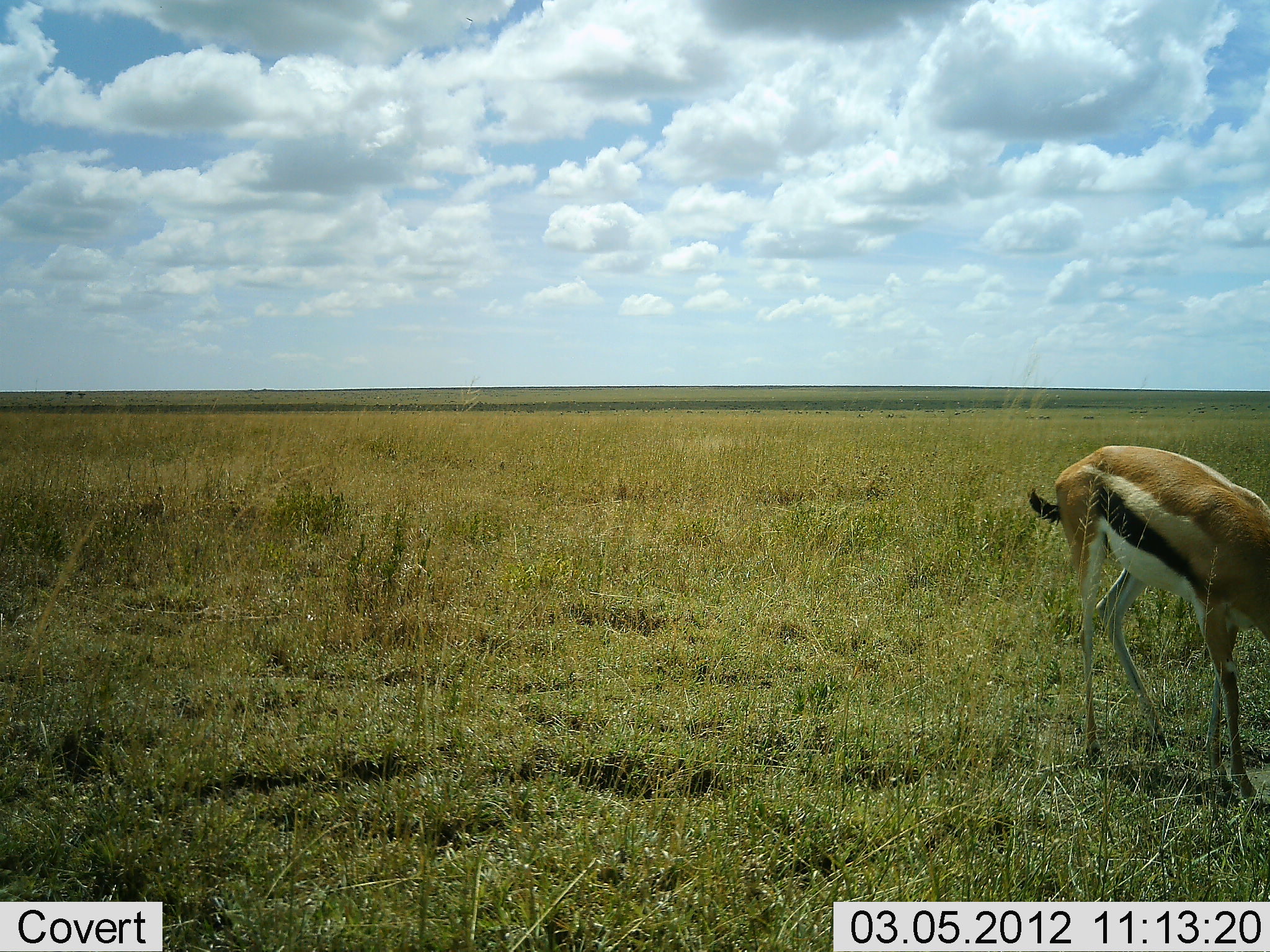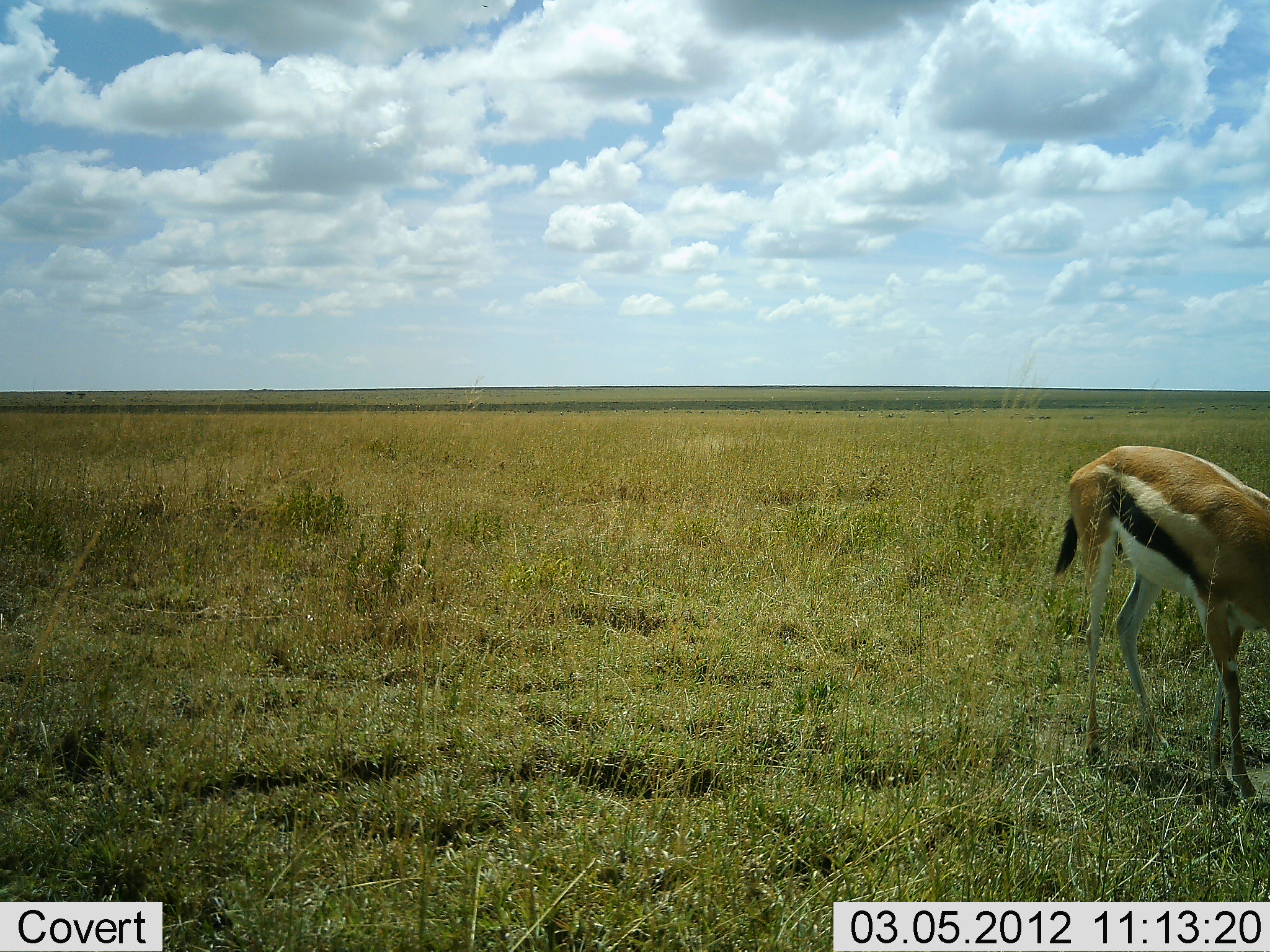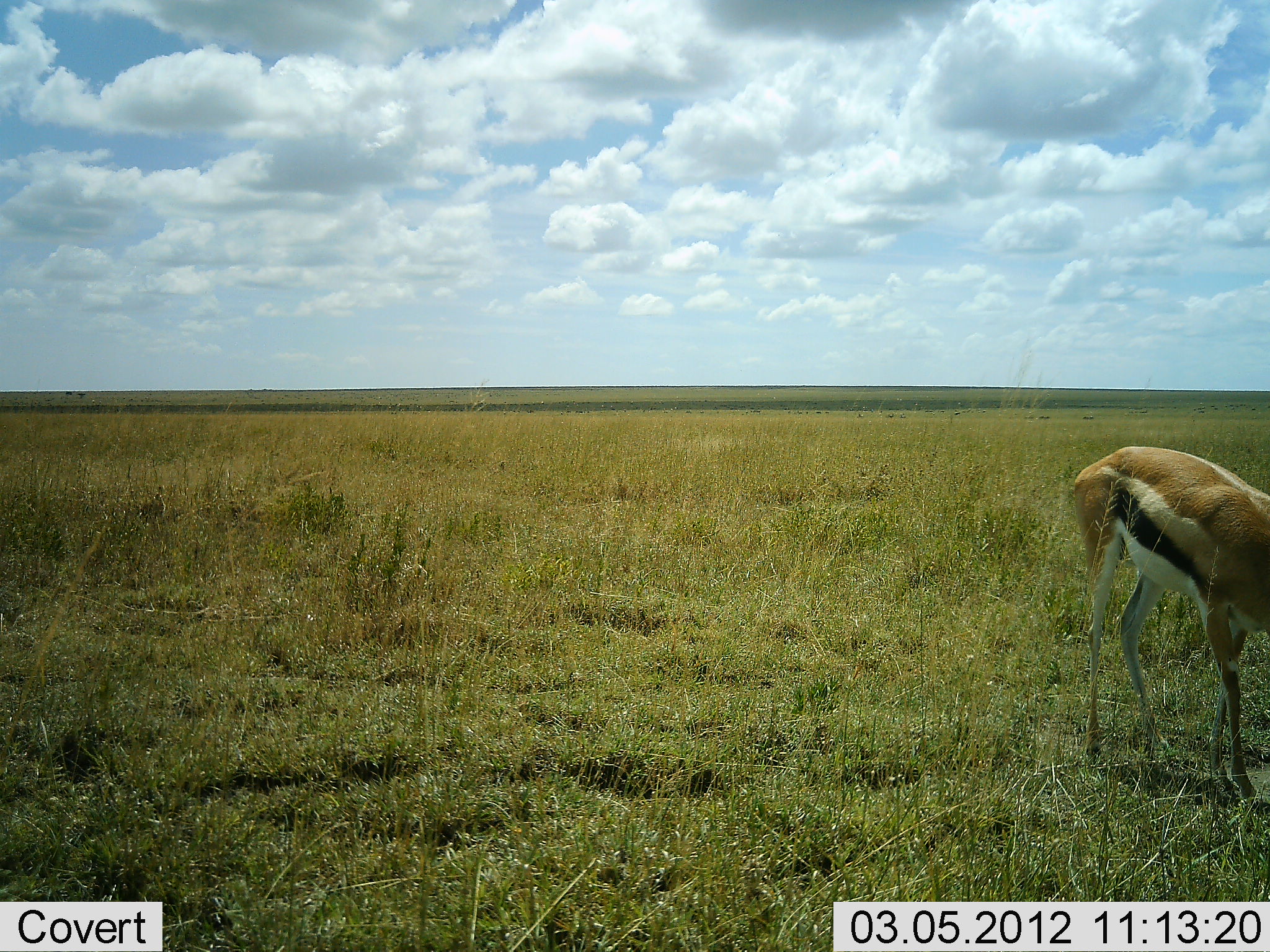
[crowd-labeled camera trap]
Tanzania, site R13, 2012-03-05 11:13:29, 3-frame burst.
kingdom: Animalia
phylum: Chordata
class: Mammalia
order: Artiodactyla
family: Bovidae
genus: Eudorcas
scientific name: Eudorcas thomsonii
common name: thomson's gazelle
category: gazellethomsons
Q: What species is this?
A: Gazellethomsons (thomson's gazelle) (Eudorcas thomsonii).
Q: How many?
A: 1.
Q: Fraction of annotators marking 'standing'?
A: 56%.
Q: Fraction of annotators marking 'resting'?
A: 0%.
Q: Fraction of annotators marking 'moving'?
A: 0%.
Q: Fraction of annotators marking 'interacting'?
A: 0%.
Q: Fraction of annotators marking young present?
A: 0%.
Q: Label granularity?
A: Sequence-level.